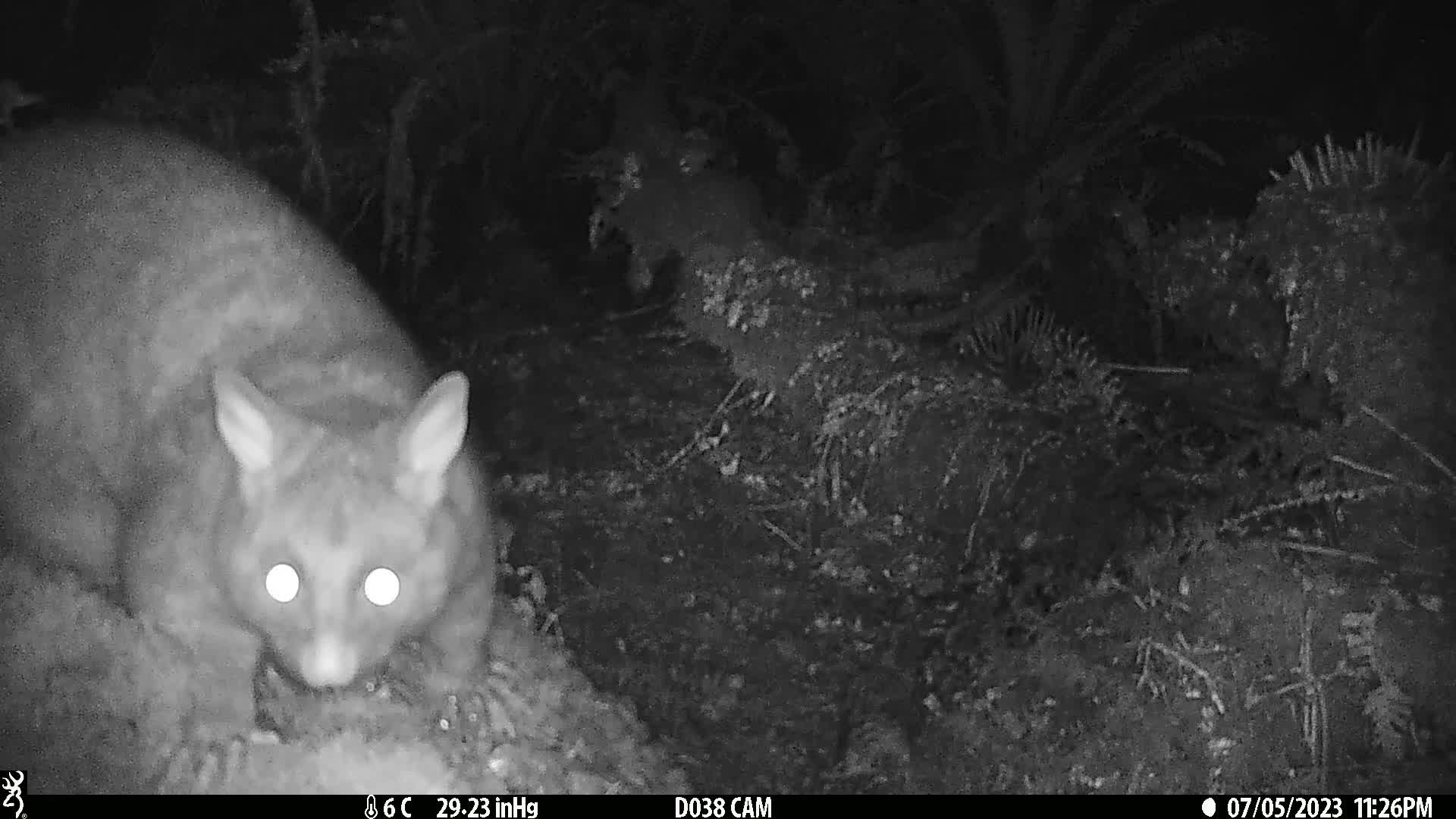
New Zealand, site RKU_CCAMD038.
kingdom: Animalia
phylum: Chordata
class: Mammalia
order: Diprotodontia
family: Phalangeridae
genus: Trichosurus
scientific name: Trichosurus vulpecula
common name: common brushtail possum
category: possum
Possum (common brushtail possum) (Trichosurus vulpecula).